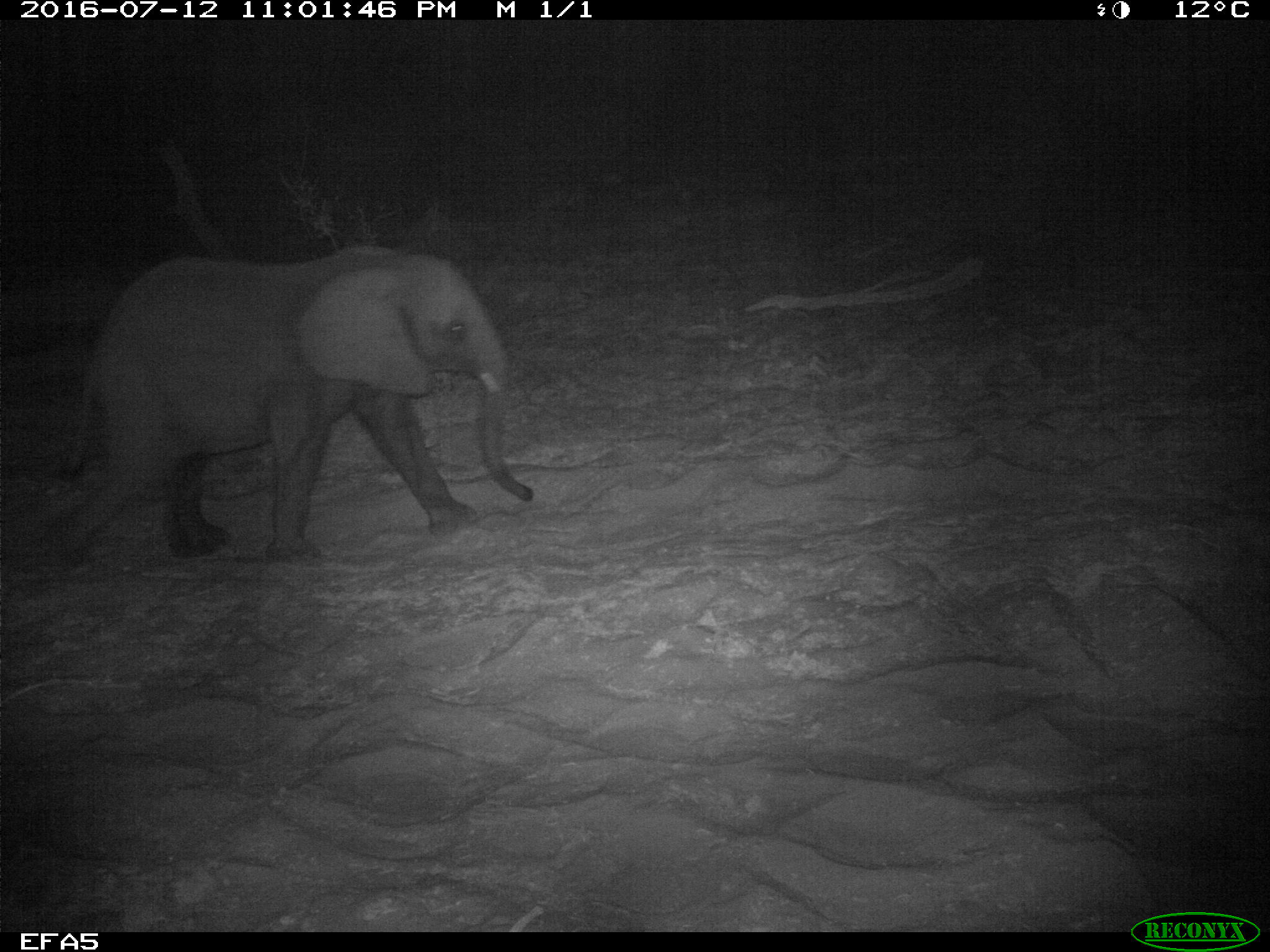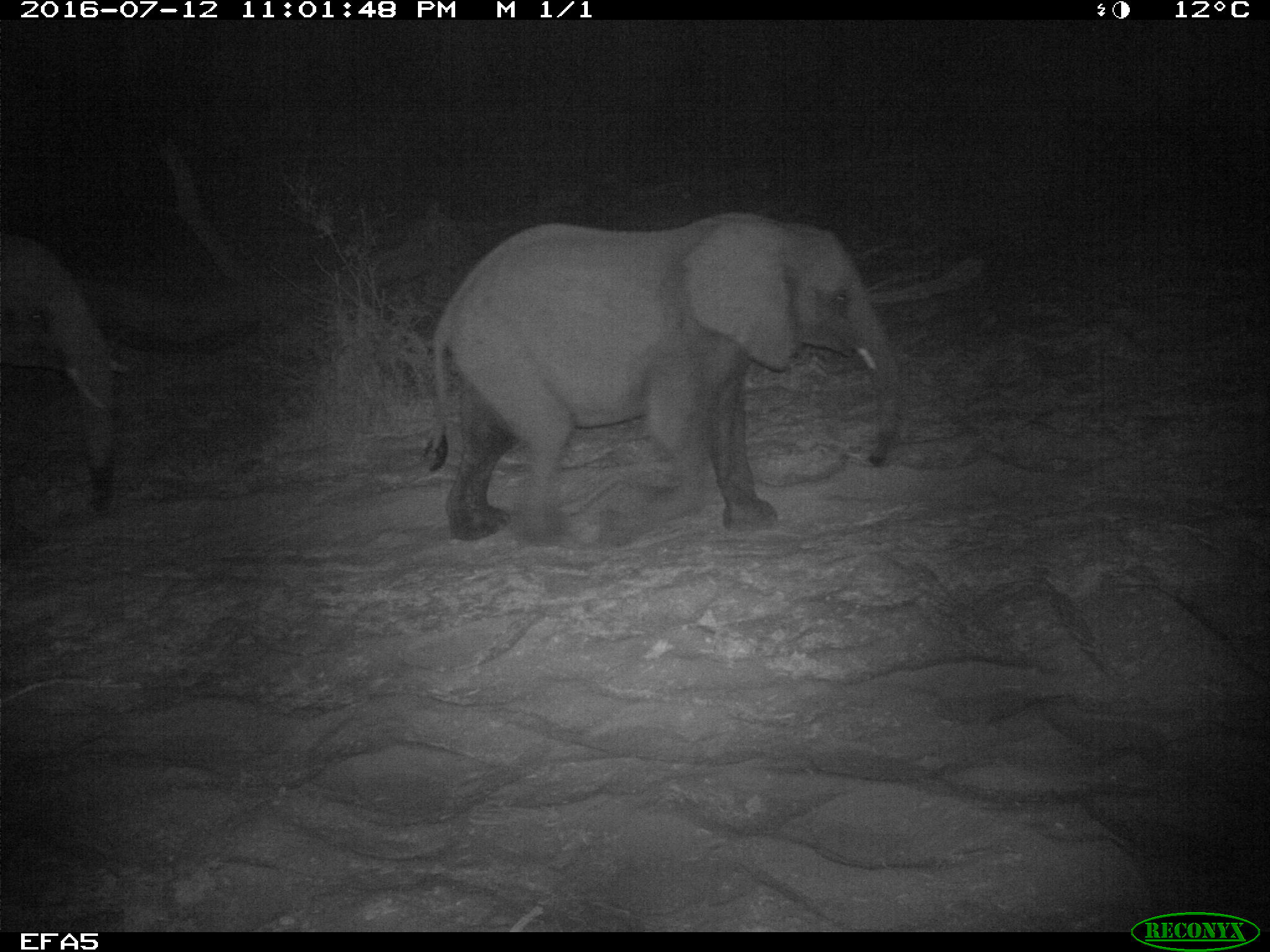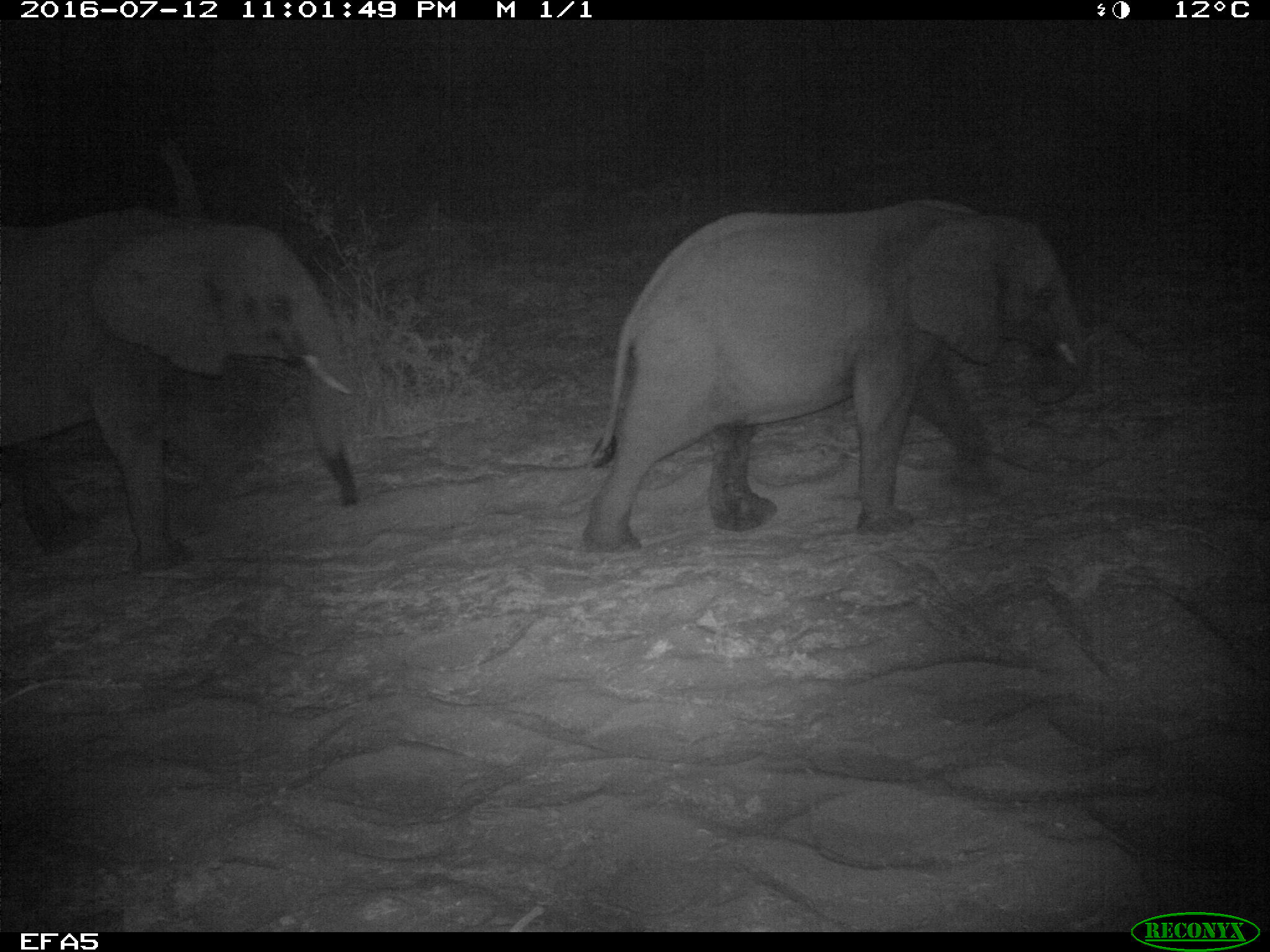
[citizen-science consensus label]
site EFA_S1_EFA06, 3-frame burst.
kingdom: Animalia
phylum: Chordata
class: Mammalia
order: Proboscidea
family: Elephantidae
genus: Loxodonta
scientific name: Loxodonta africana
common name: african bush elephant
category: elephant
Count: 2.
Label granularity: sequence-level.